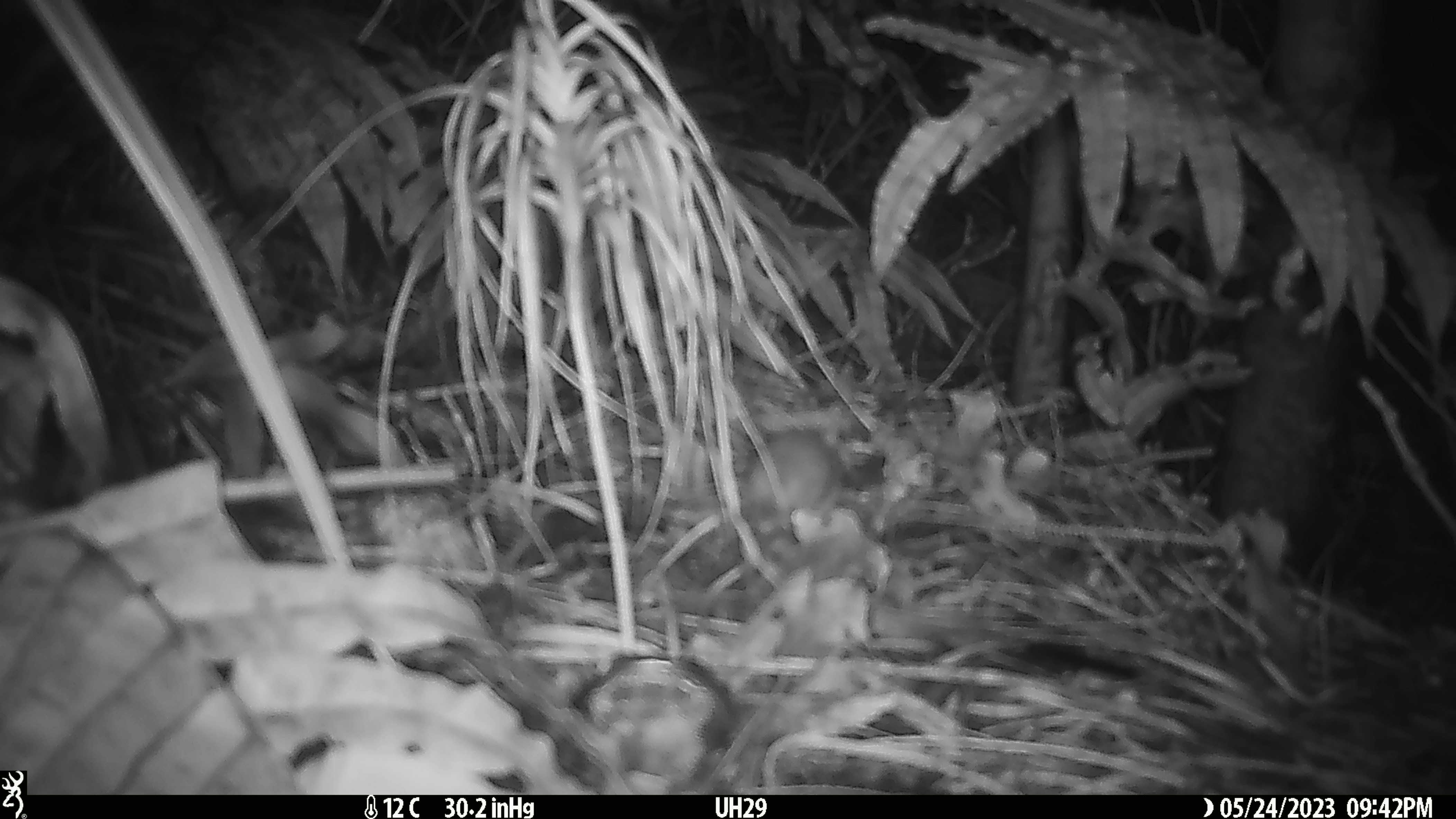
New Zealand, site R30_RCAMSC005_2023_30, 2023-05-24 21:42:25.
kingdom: Animalia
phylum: Chordata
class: Mammalia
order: Rodentia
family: Muridae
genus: Mus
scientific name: Mus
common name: mouse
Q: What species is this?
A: Mouse (Mus).